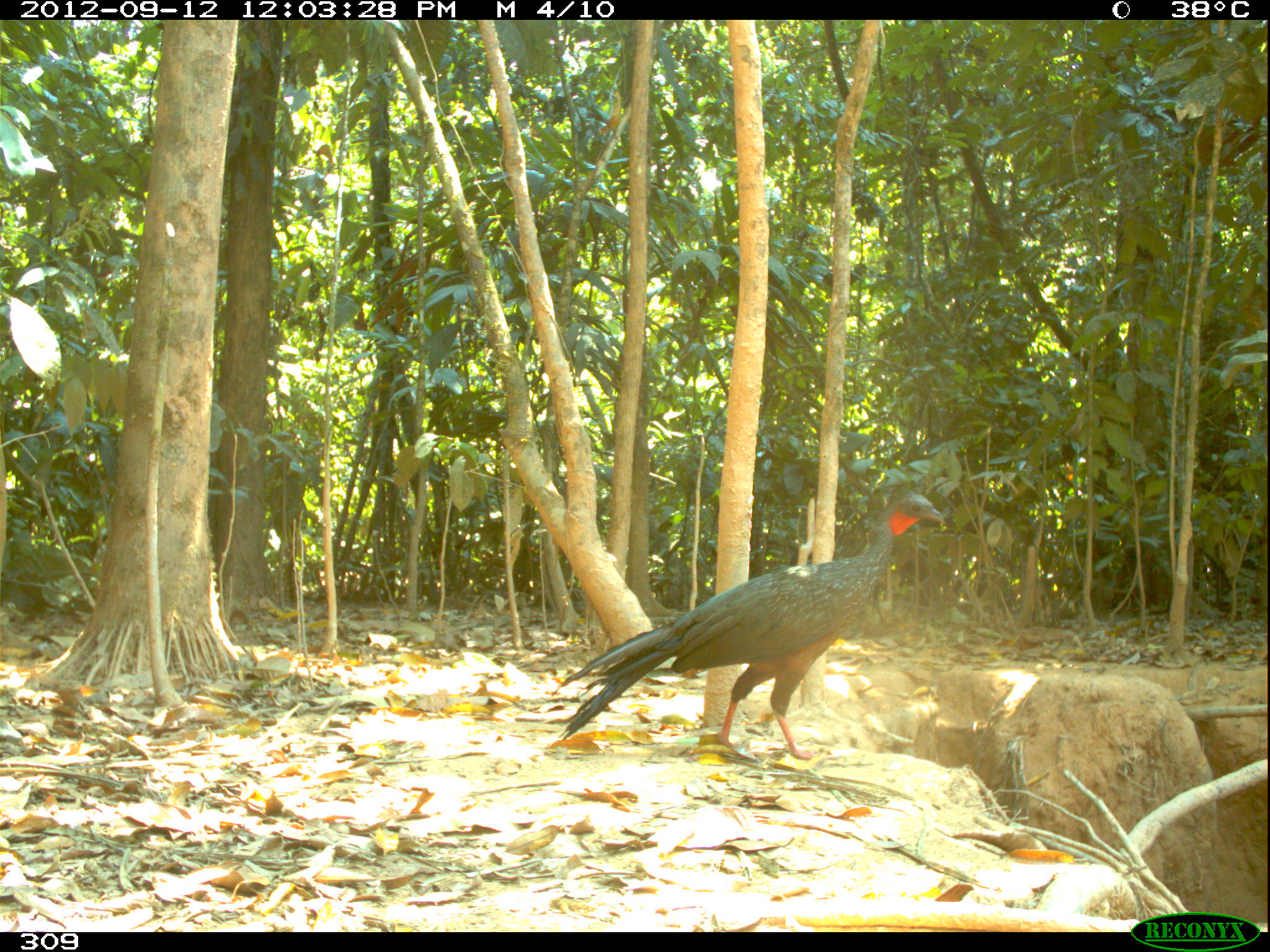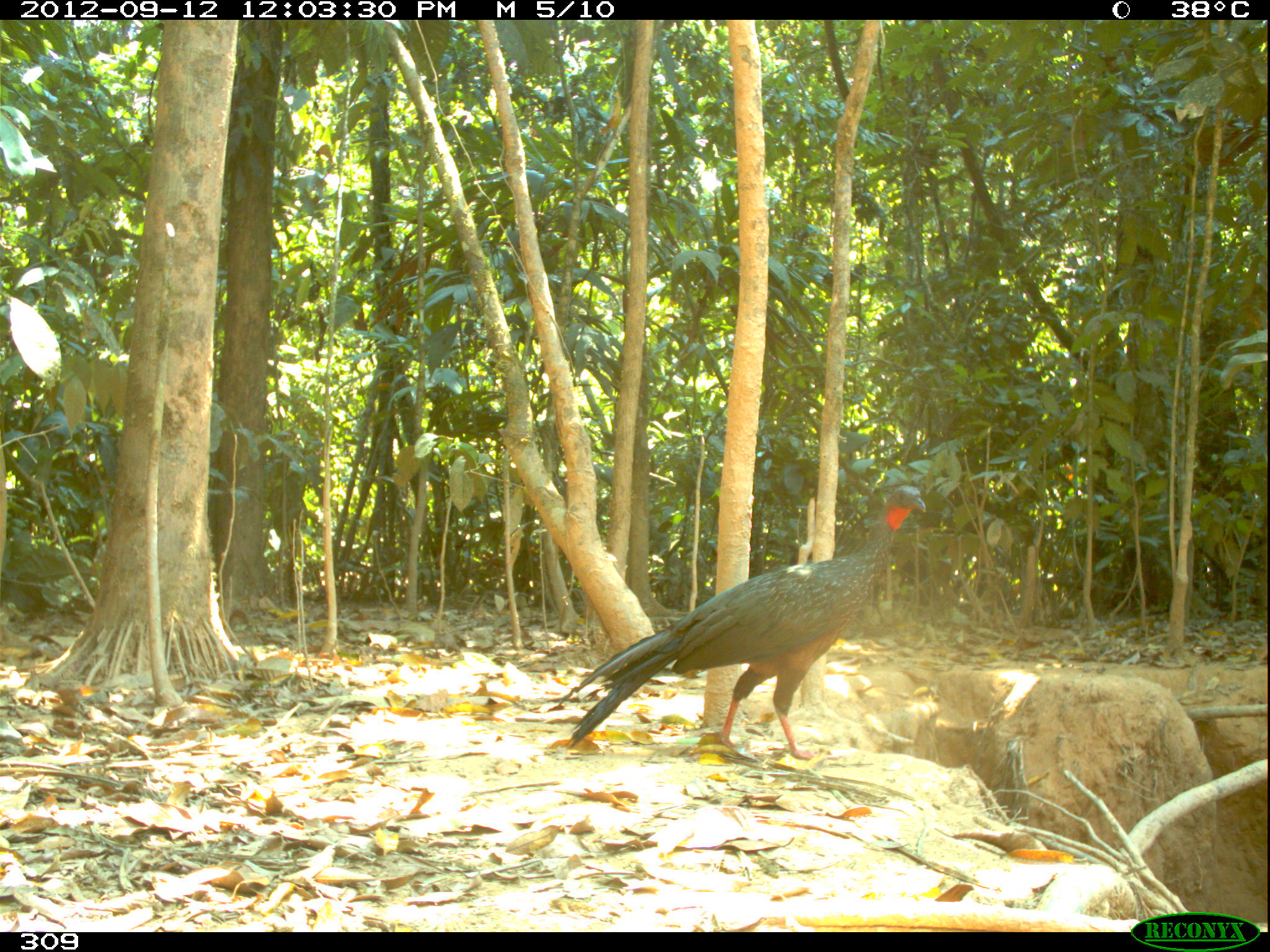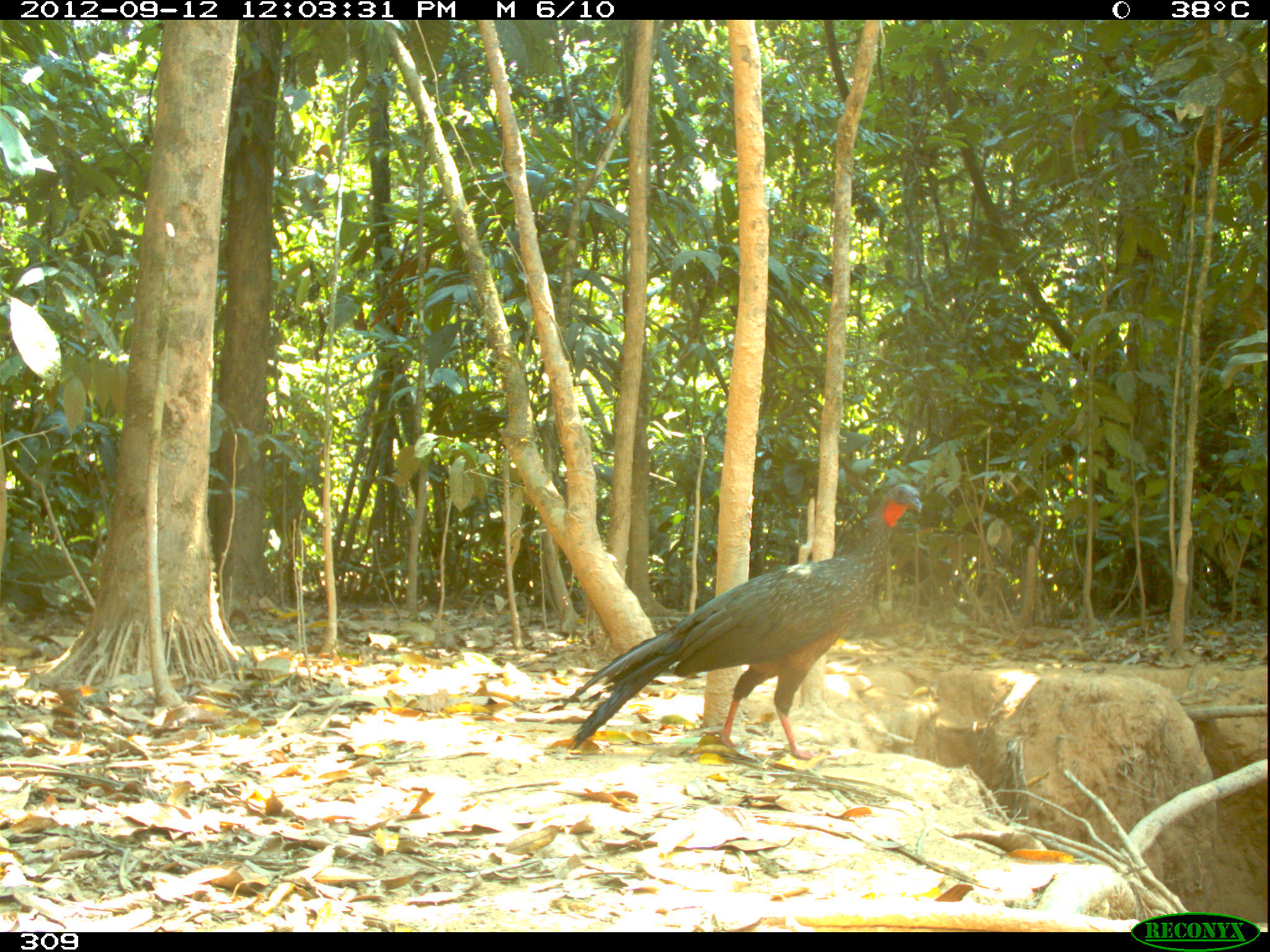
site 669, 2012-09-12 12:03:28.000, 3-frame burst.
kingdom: Animalia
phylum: Chordata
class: Aves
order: Galliformes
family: Cracidae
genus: Penelope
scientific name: Penelope jacquacu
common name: spix's guan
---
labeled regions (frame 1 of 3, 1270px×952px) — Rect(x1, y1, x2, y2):
penelope jacquacu: Rect(556, 490, 944, 761)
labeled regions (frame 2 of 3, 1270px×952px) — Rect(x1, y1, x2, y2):
penelope jacquacu: Rect(558, 485, 926, 761)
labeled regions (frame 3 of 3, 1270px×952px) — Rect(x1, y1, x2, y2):
penelope jacquacu: Rect(560, 482, 922, 761)